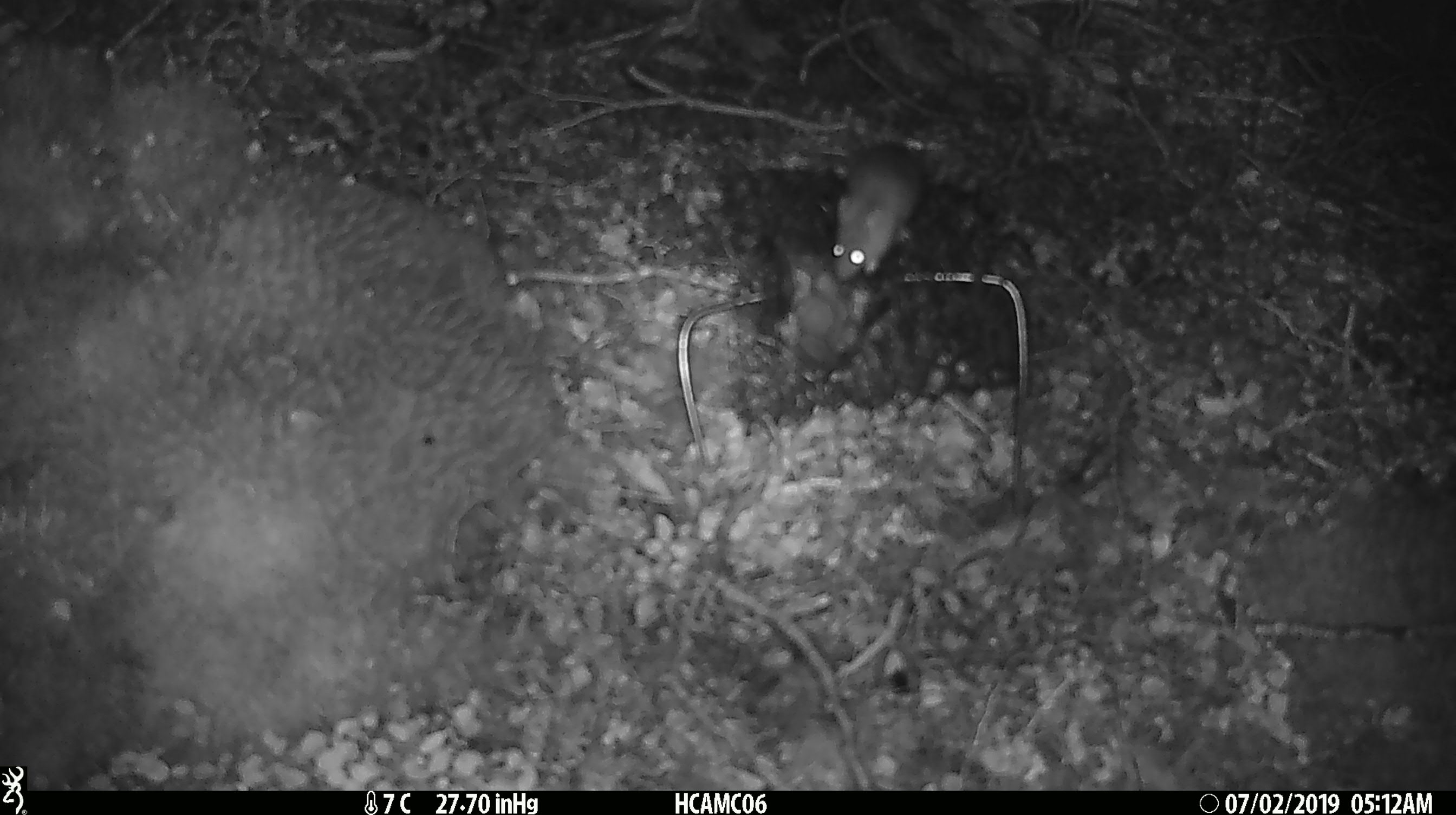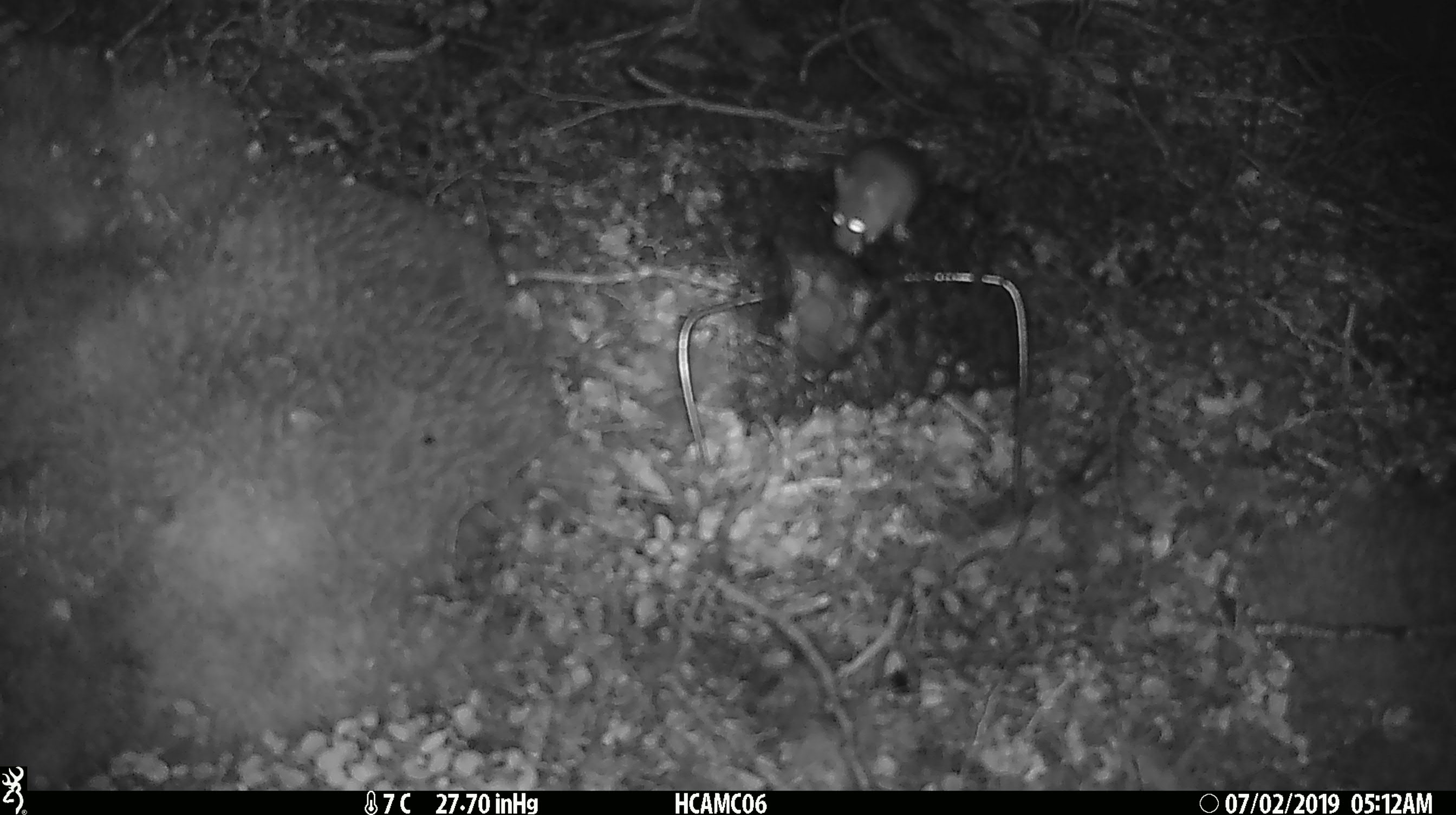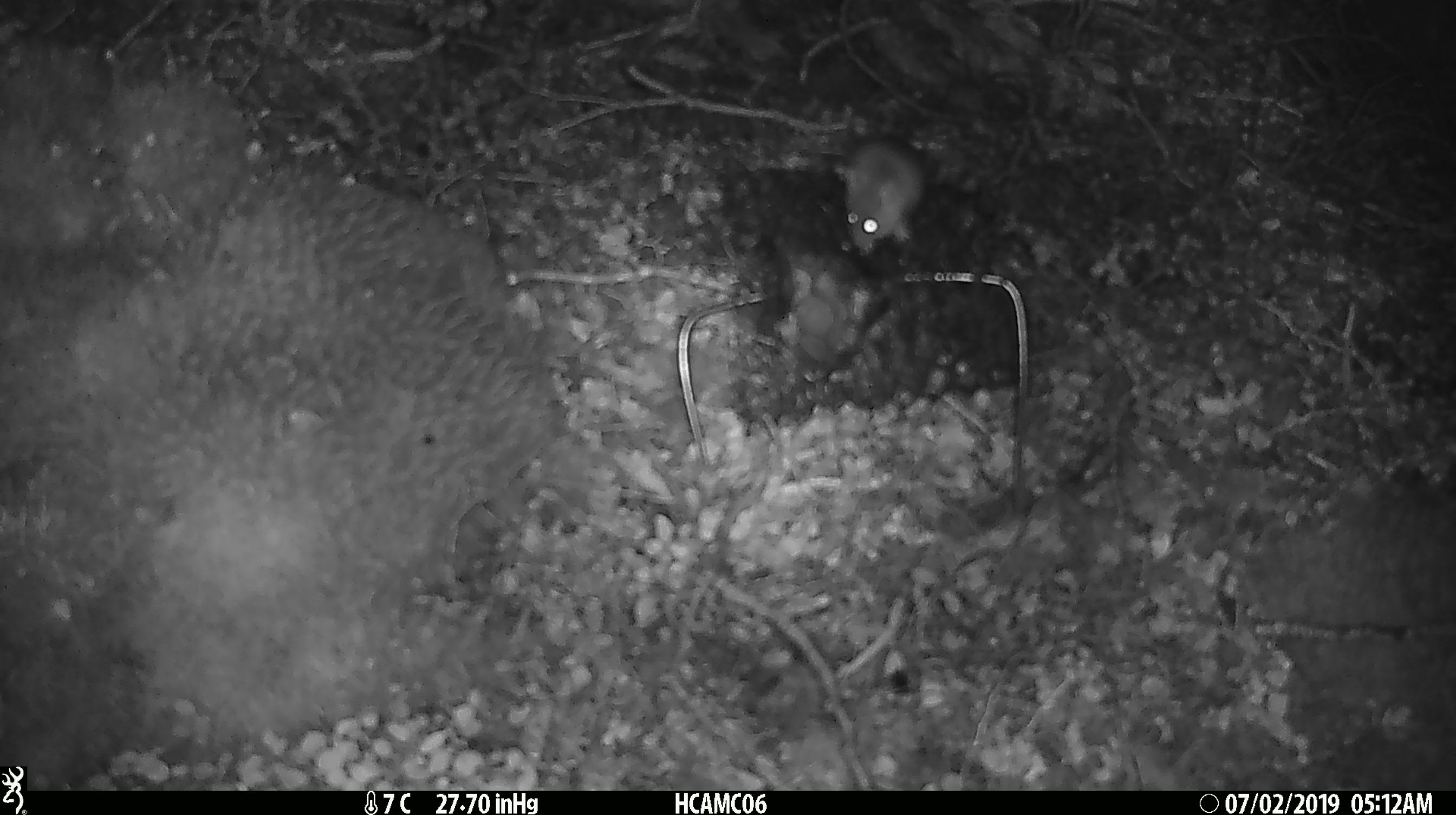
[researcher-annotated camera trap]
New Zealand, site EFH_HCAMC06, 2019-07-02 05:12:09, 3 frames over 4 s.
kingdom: Animalia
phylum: Chordata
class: Mammalia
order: Rodentia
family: Muridae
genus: Mus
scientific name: Mus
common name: mouse